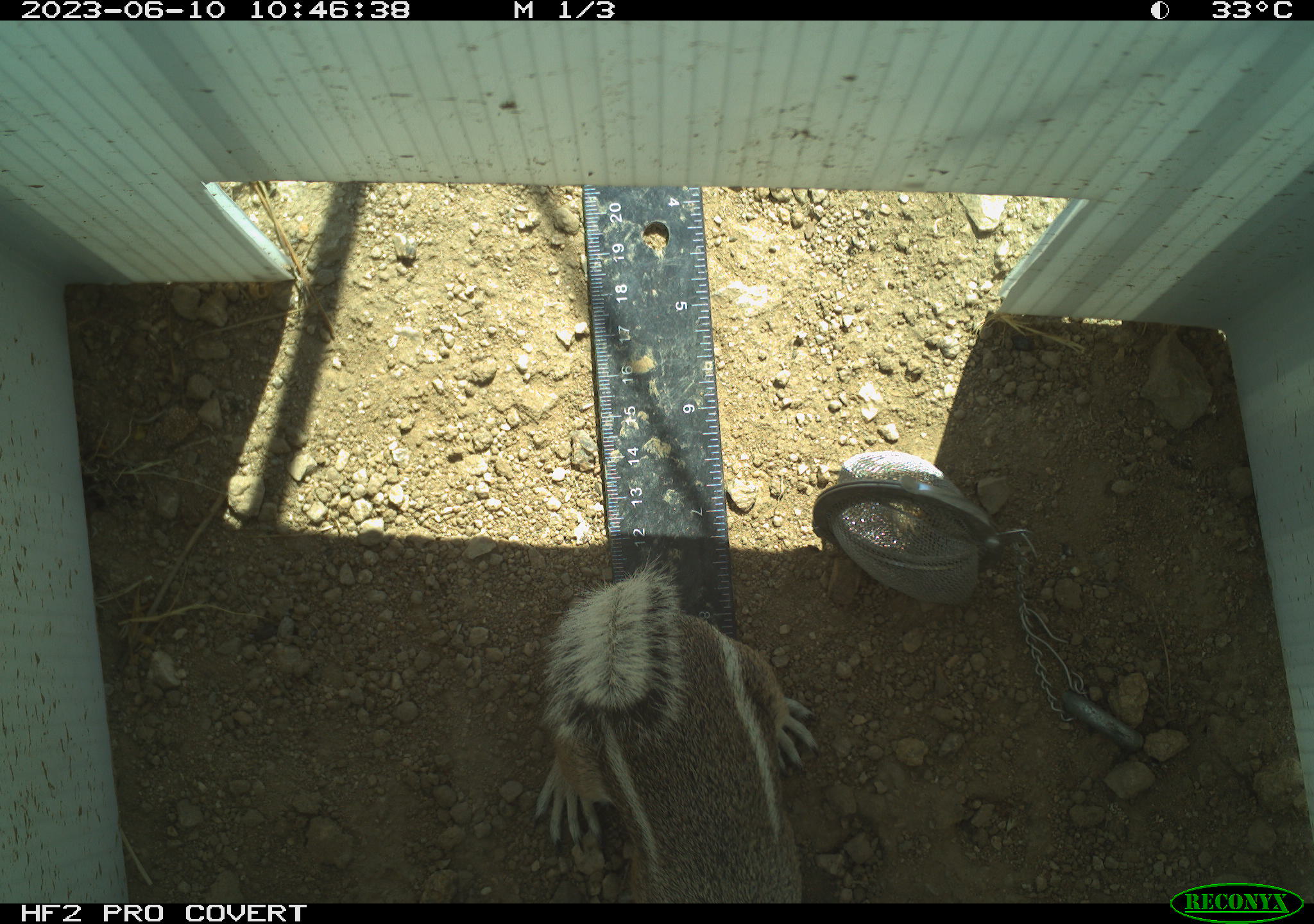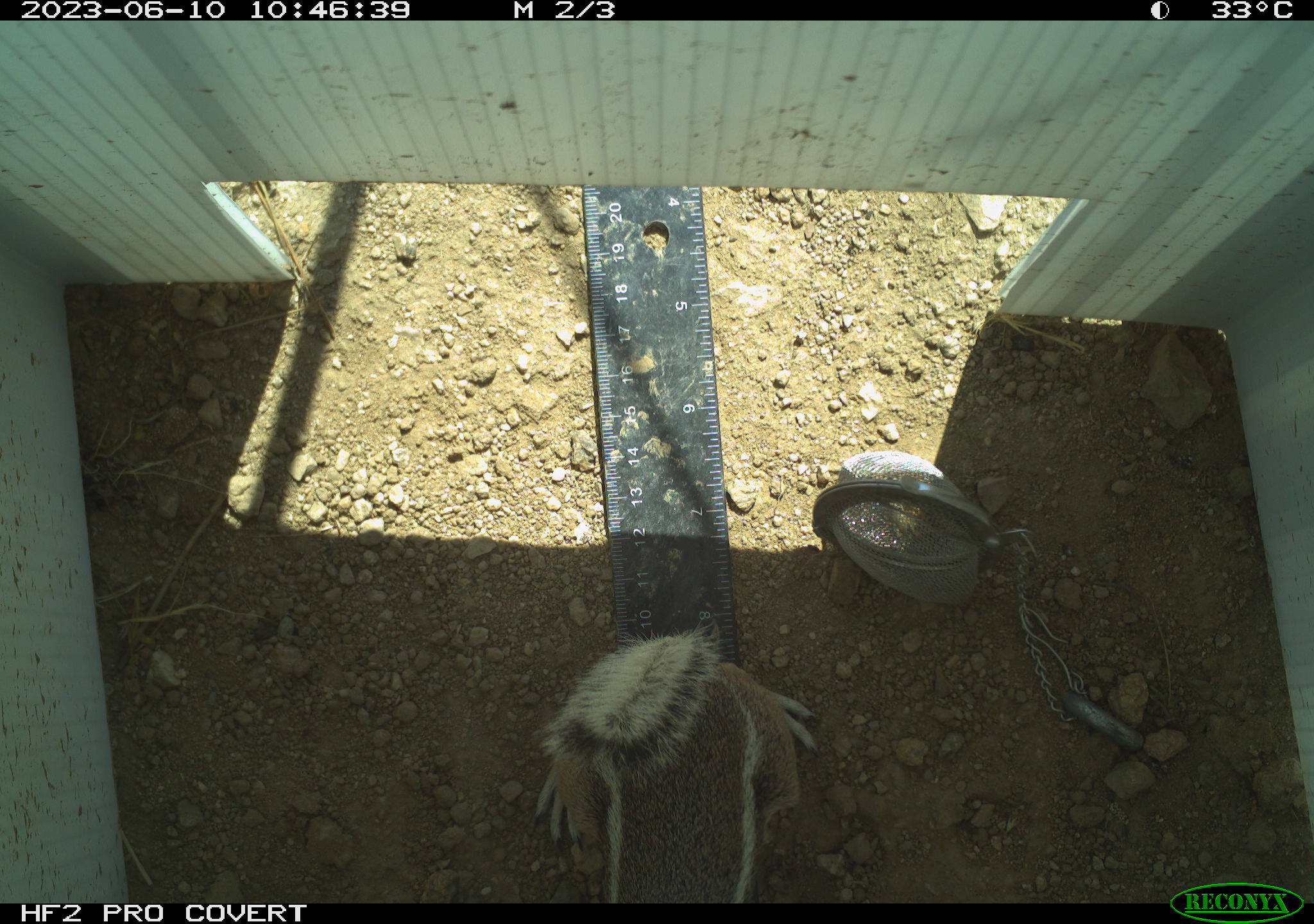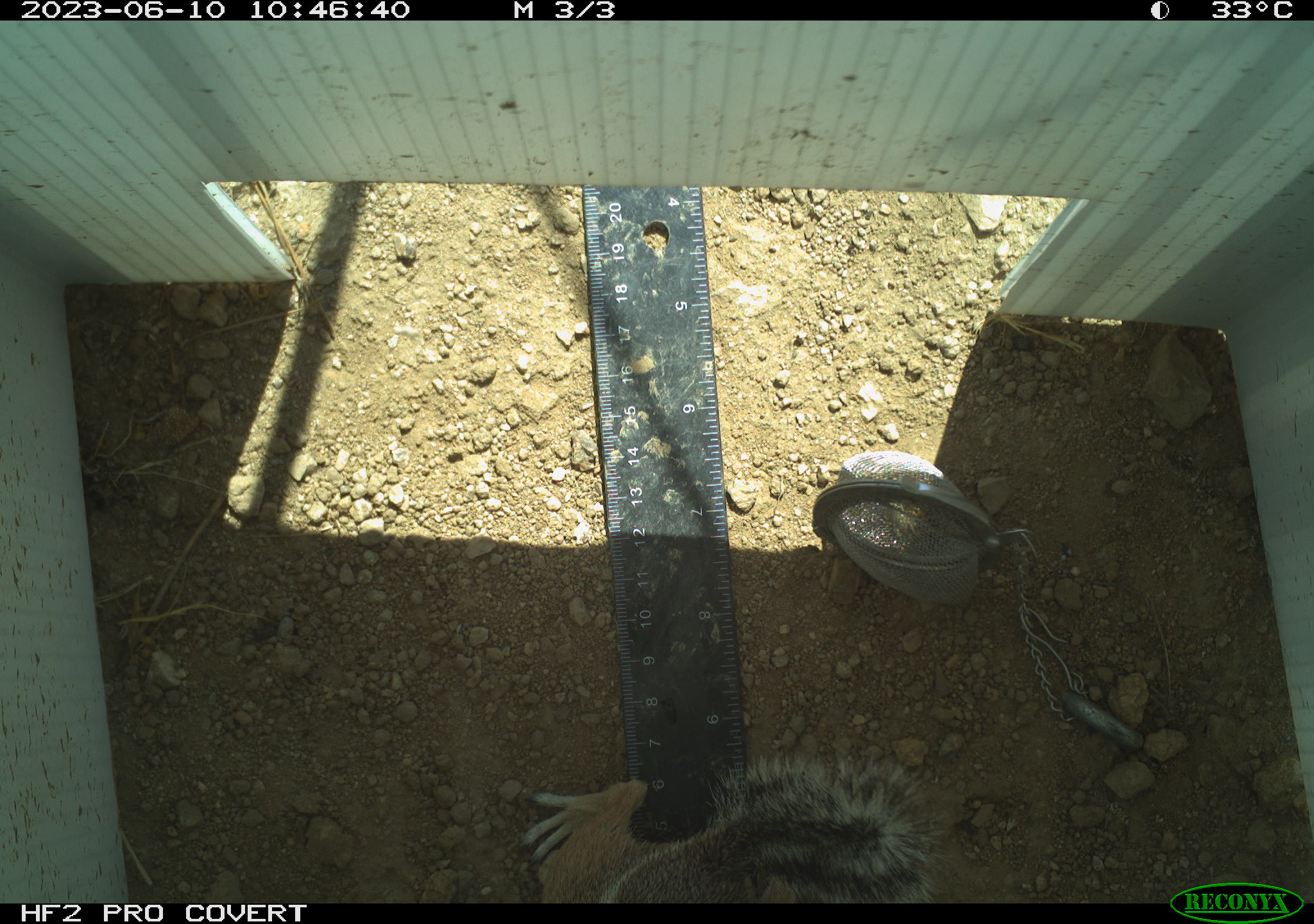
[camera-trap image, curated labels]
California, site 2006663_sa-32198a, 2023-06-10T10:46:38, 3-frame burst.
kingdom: Animalia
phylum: Chordata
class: Mammalia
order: Rodentia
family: Sciuridae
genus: Ammospermophilus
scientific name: Ammospermophilus leucurus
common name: white-tailed antelope squirrel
White-tailed antelope squirrel (Ammospermophilus leucurus).